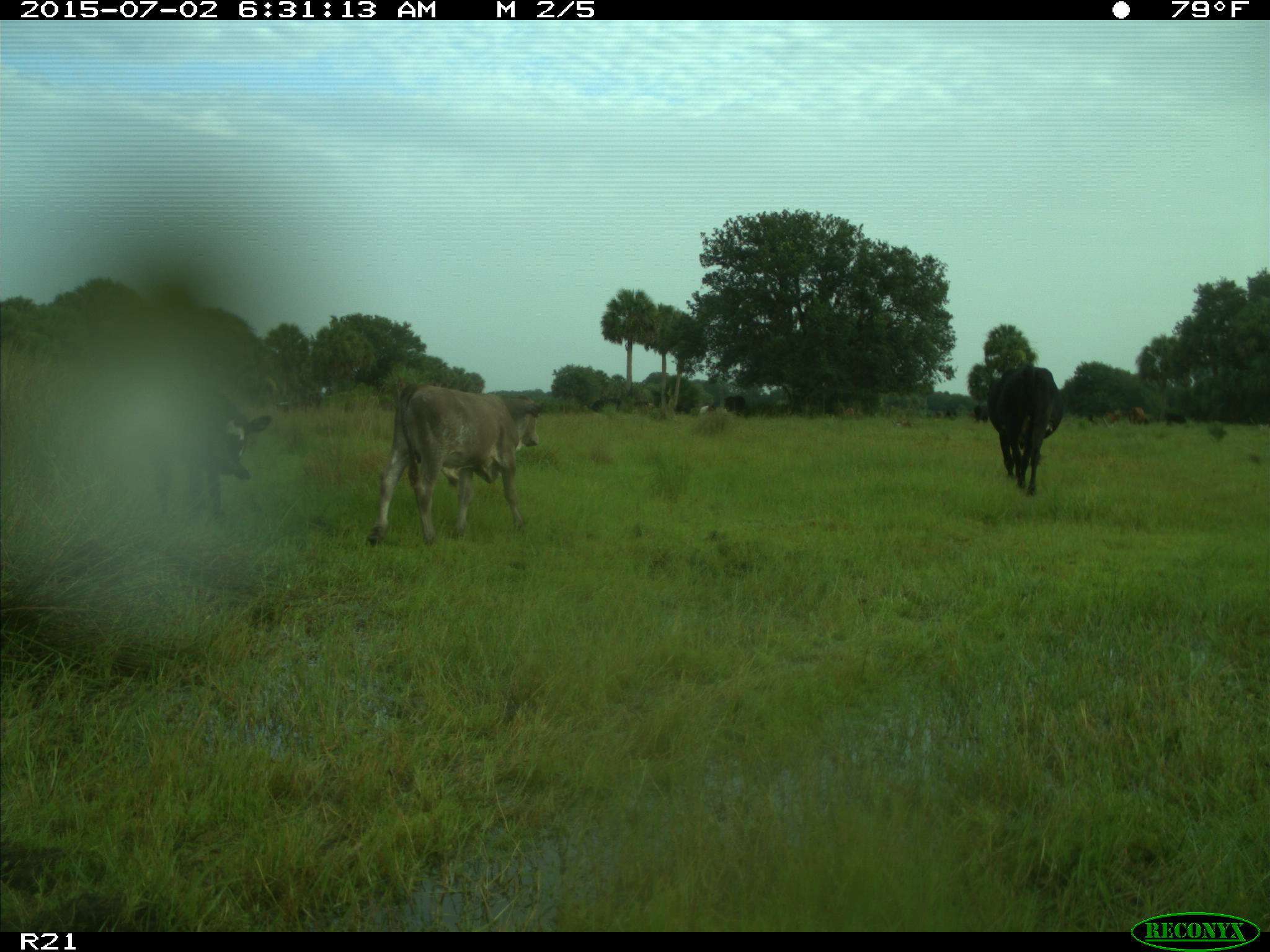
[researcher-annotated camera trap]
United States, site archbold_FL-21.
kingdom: Animalia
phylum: Chordata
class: Mammalia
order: Artiodactyla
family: Bovidae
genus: Bos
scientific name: Bos taurus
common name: domestic cow